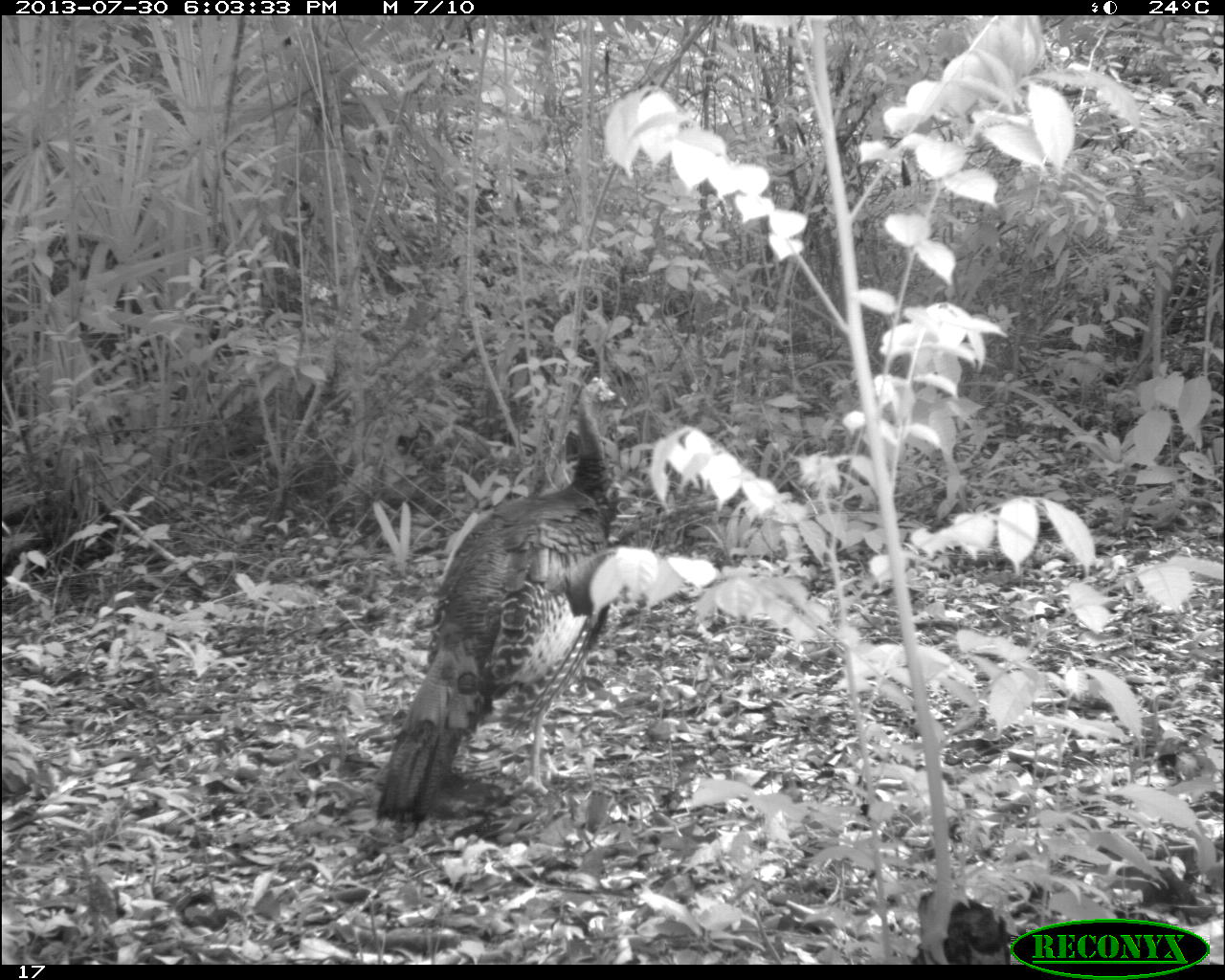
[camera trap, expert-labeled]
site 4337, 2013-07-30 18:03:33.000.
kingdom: Animalia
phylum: Chordata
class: Aves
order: Galliformes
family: Phasianidae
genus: Meleagris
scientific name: Meleagris ocellata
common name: ocellated turkey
Meleagris ocellata (ocellated turkey), count 2.